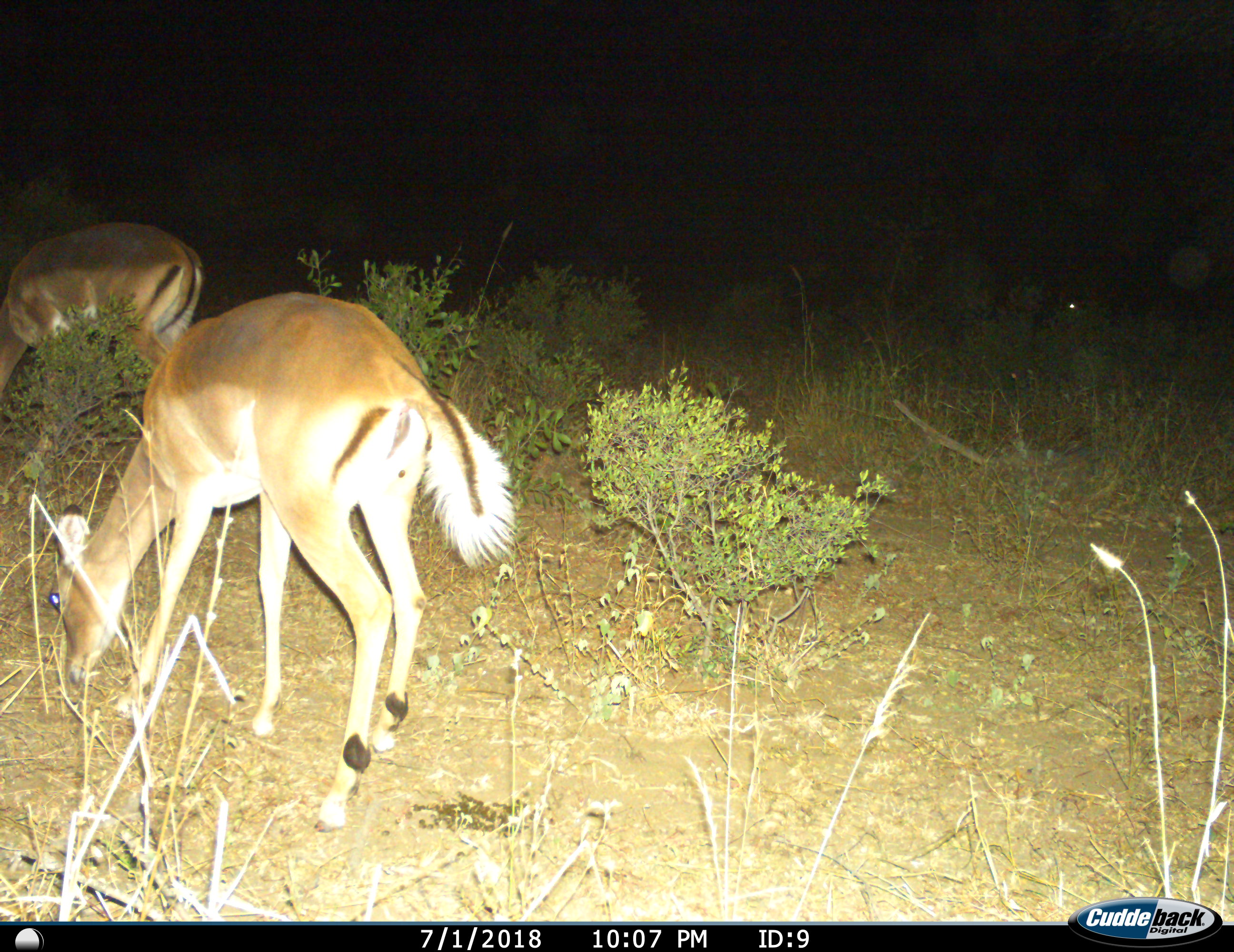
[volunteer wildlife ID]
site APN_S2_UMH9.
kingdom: Animalia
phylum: Chordata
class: Mammalia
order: Artiodactyla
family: Bovidae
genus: Aepyceros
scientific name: Aepyceros melampus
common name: impala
Impala (Aepyceros melampus), count 2. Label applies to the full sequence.